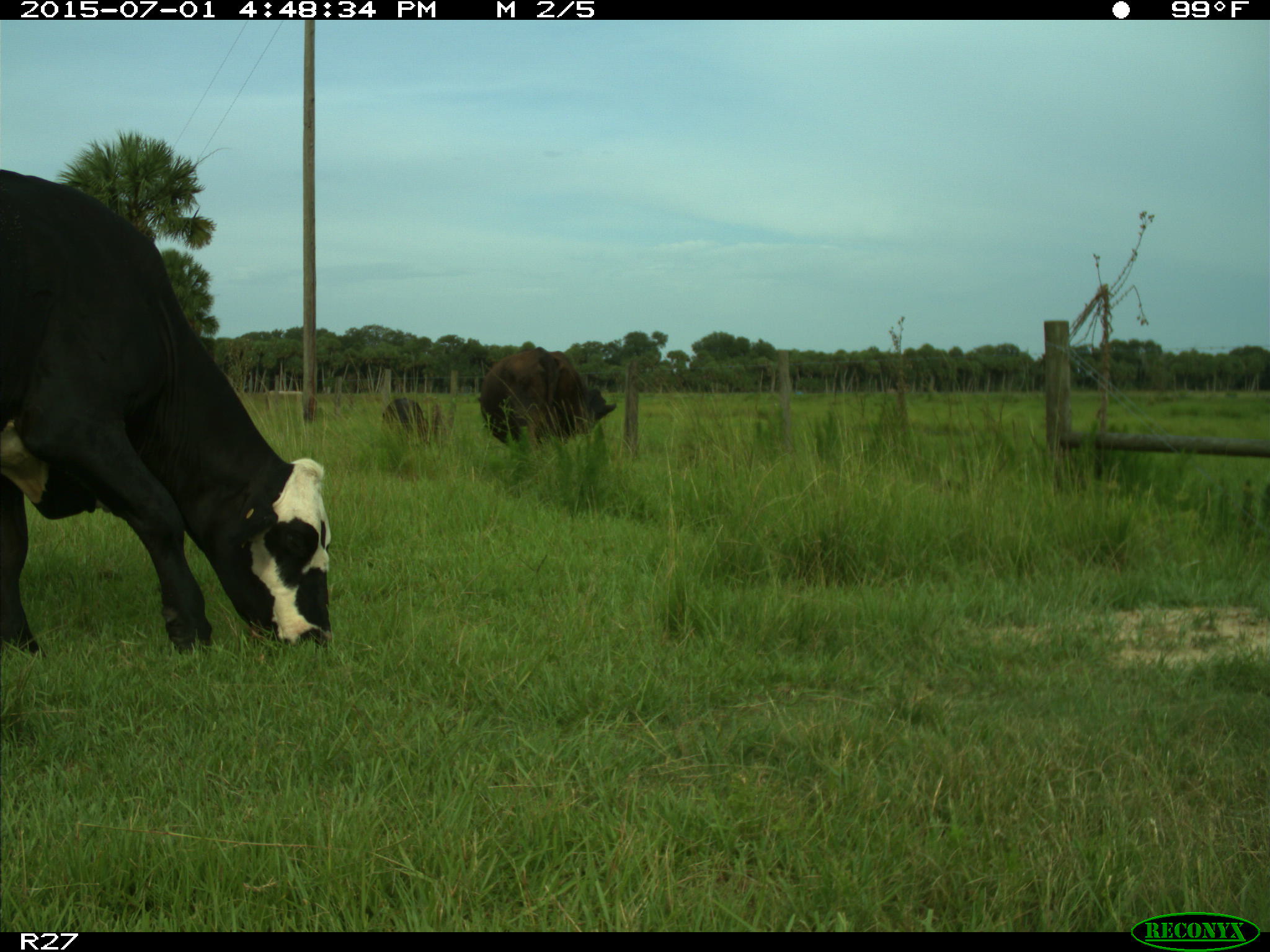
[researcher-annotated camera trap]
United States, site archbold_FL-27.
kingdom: Animalia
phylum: Chordata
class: Mammalia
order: Artiodactyla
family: Bovidae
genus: Bos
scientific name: Bos taurus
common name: domestic cow